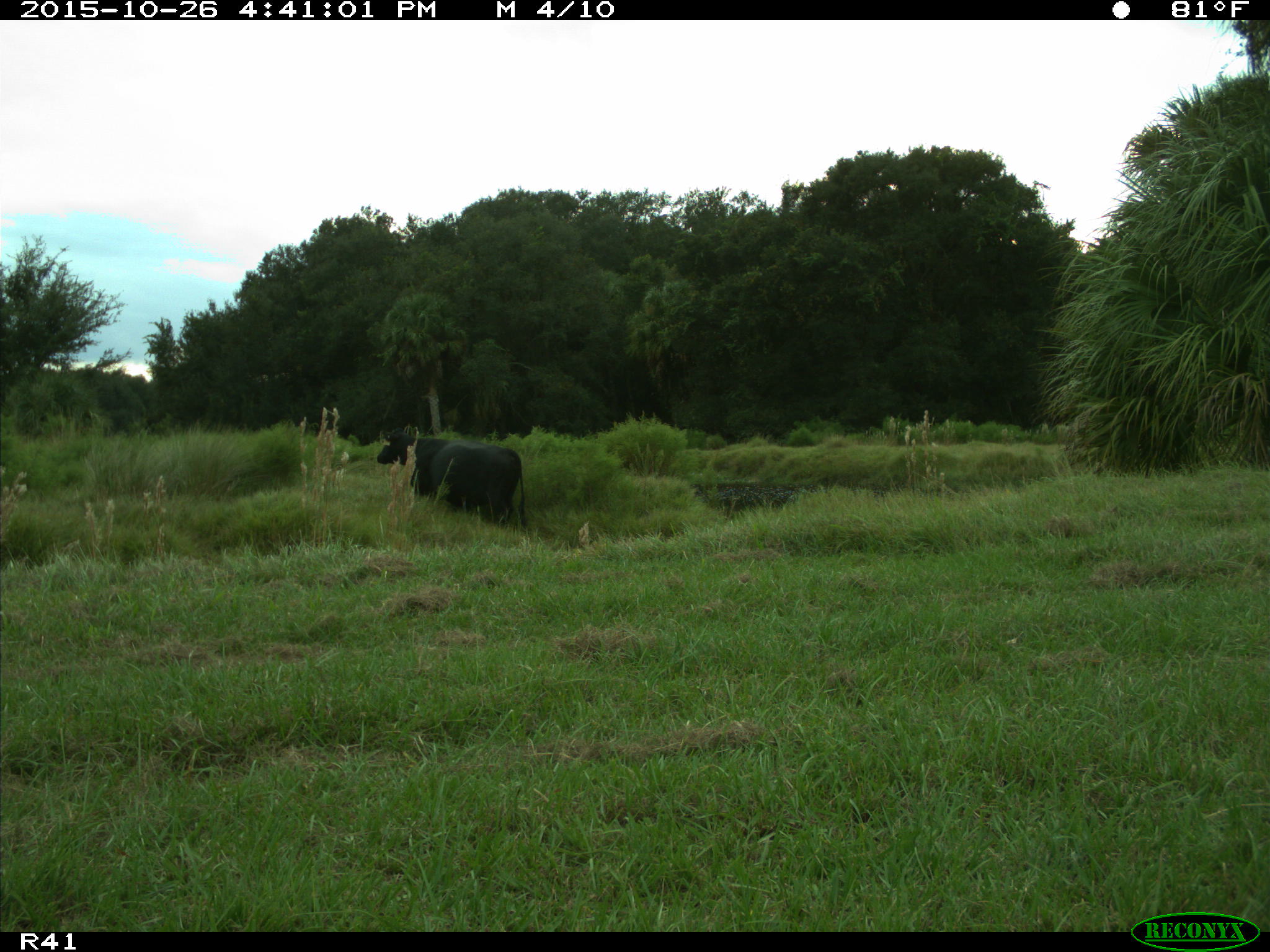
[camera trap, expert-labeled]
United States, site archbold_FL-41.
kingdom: Animalia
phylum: Chordata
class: Mammalia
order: Artiodactyla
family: Bovidae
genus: Bos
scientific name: Bos taurus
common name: domestic cow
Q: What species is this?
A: Bos taurus (domestic cow).